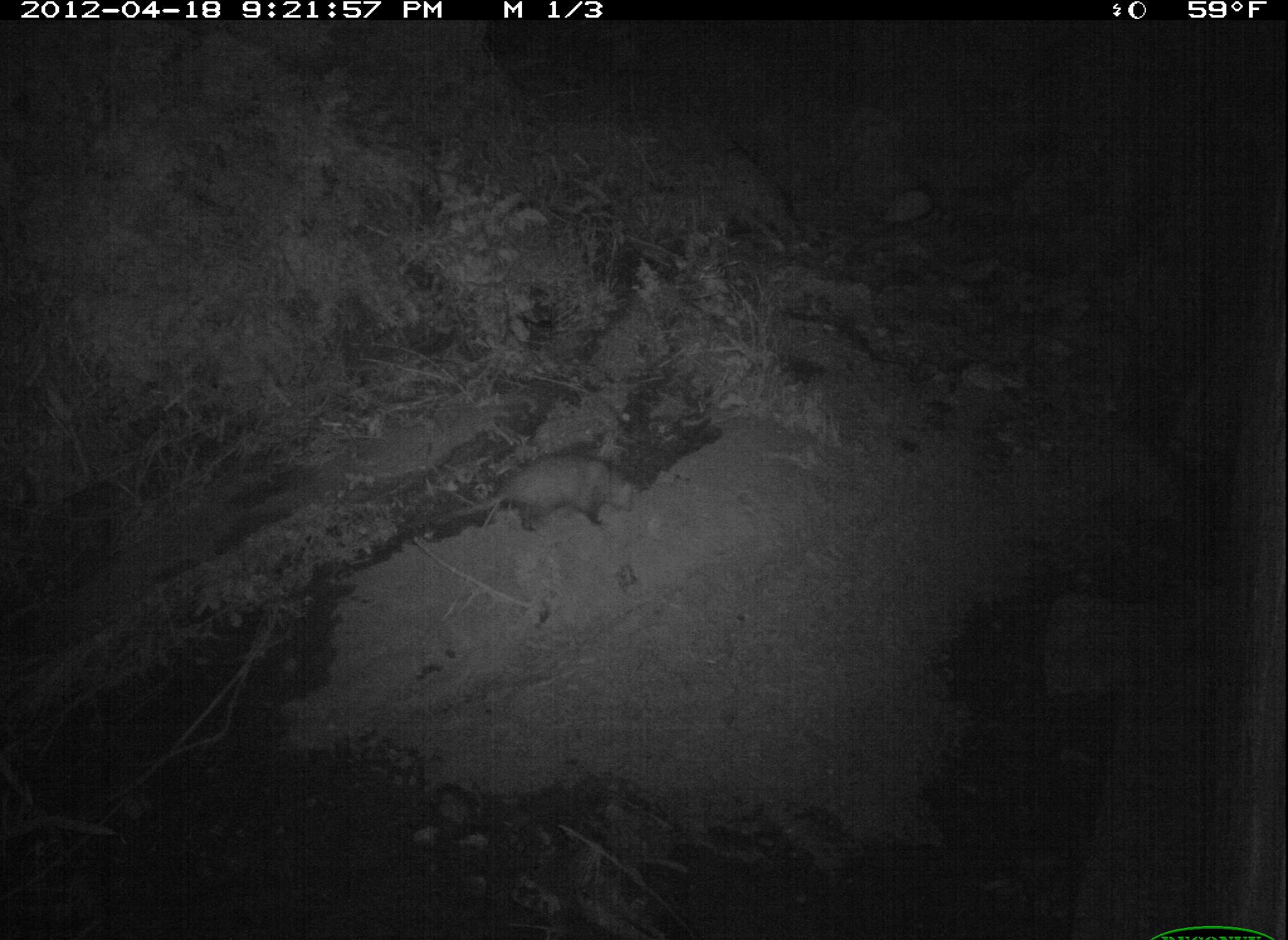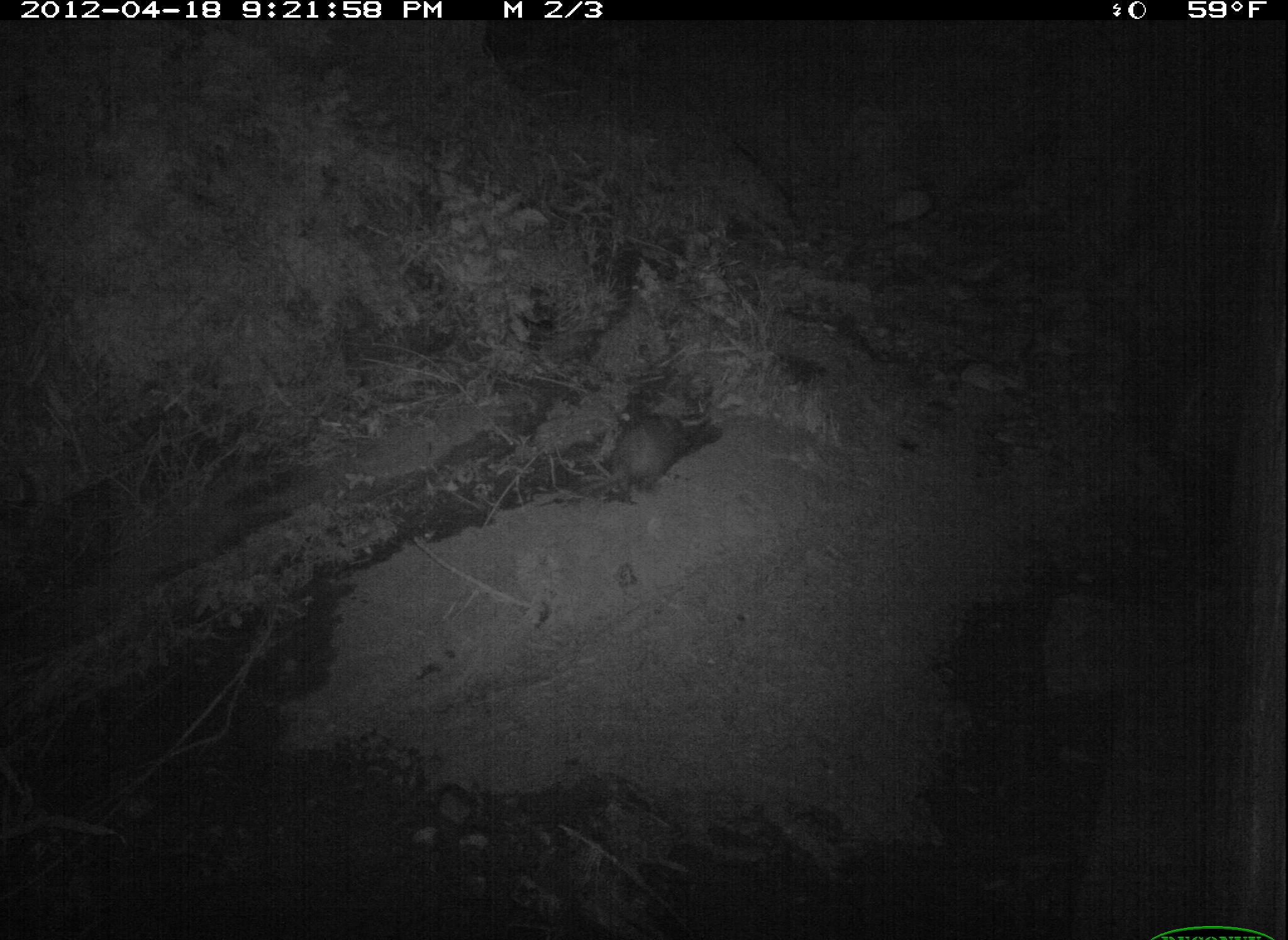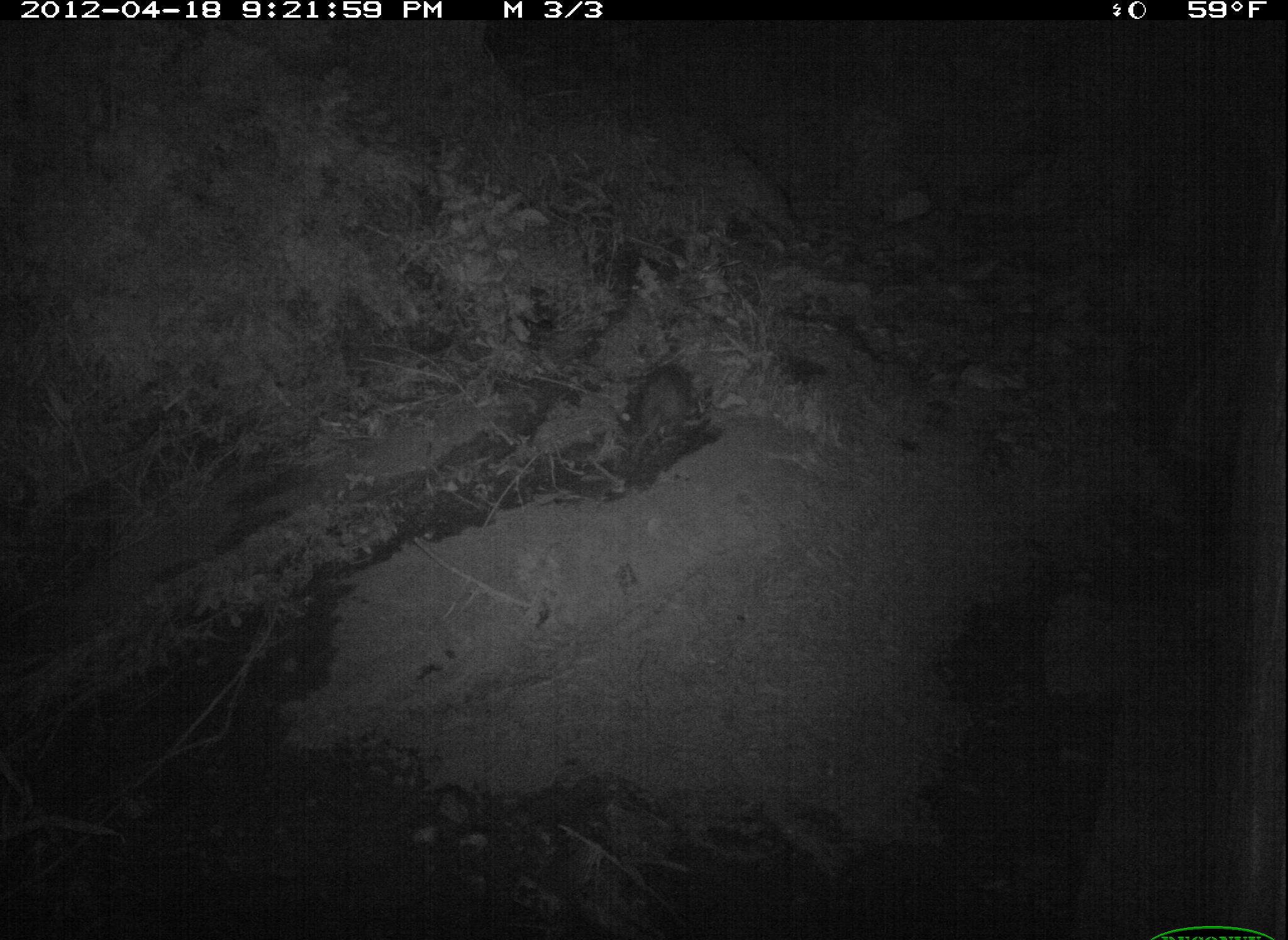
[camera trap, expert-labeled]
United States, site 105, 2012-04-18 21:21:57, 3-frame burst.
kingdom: Animalia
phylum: Chordata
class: Mammalia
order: Didelphimorphia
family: Didelphidae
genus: Didelphis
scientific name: Didelphis virginiana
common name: virginia opossum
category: opossum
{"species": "opossum (virginia opossum) (Didelphis virginiana)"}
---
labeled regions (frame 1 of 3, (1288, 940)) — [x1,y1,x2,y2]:
opossum: [412,435,668,548]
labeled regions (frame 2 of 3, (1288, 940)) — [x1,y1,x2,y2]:
opossum: [538,398,726,536]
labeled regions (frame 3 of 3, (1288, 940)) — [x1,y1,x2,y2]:
opossum: [594,338,713,477]